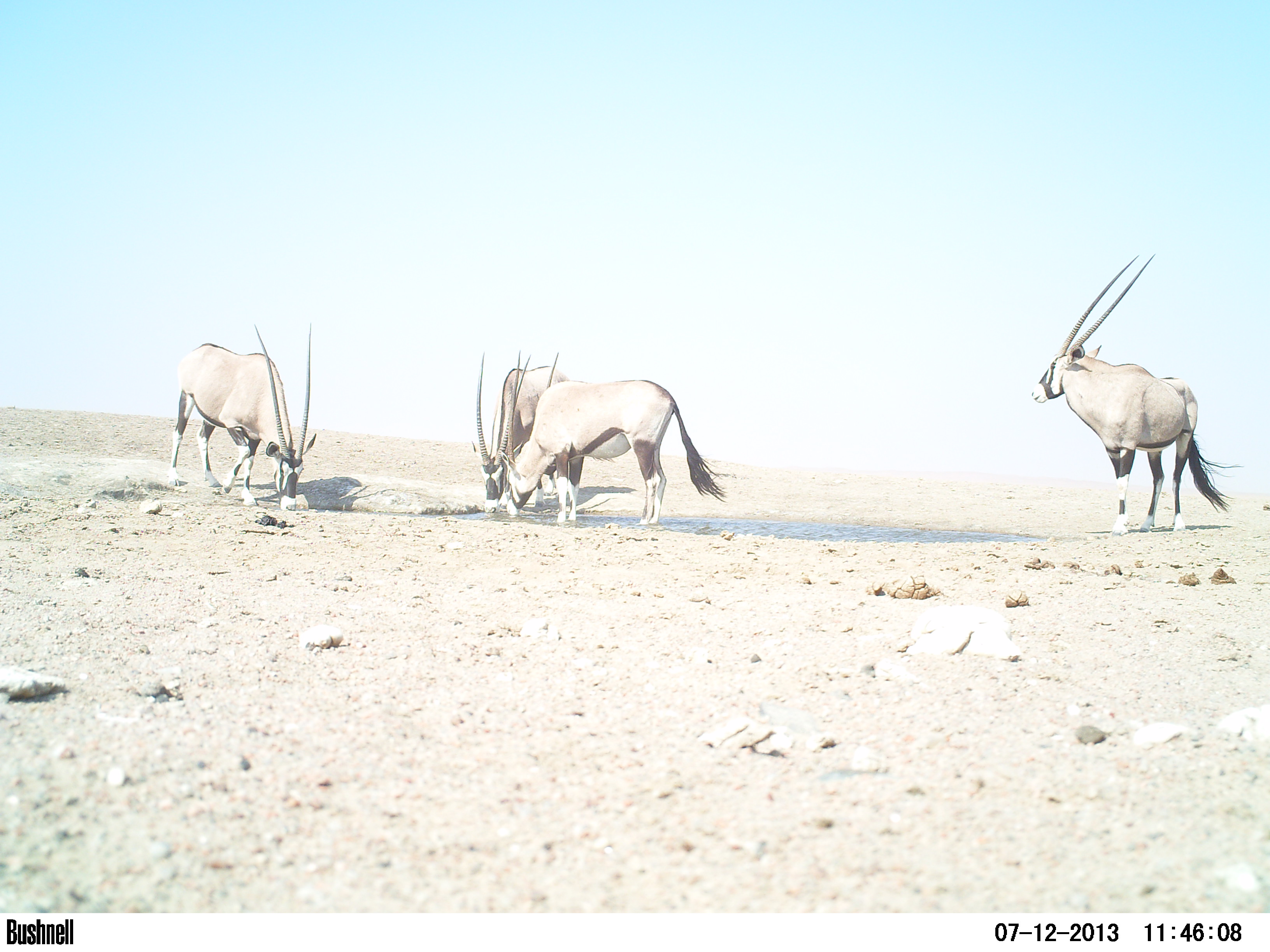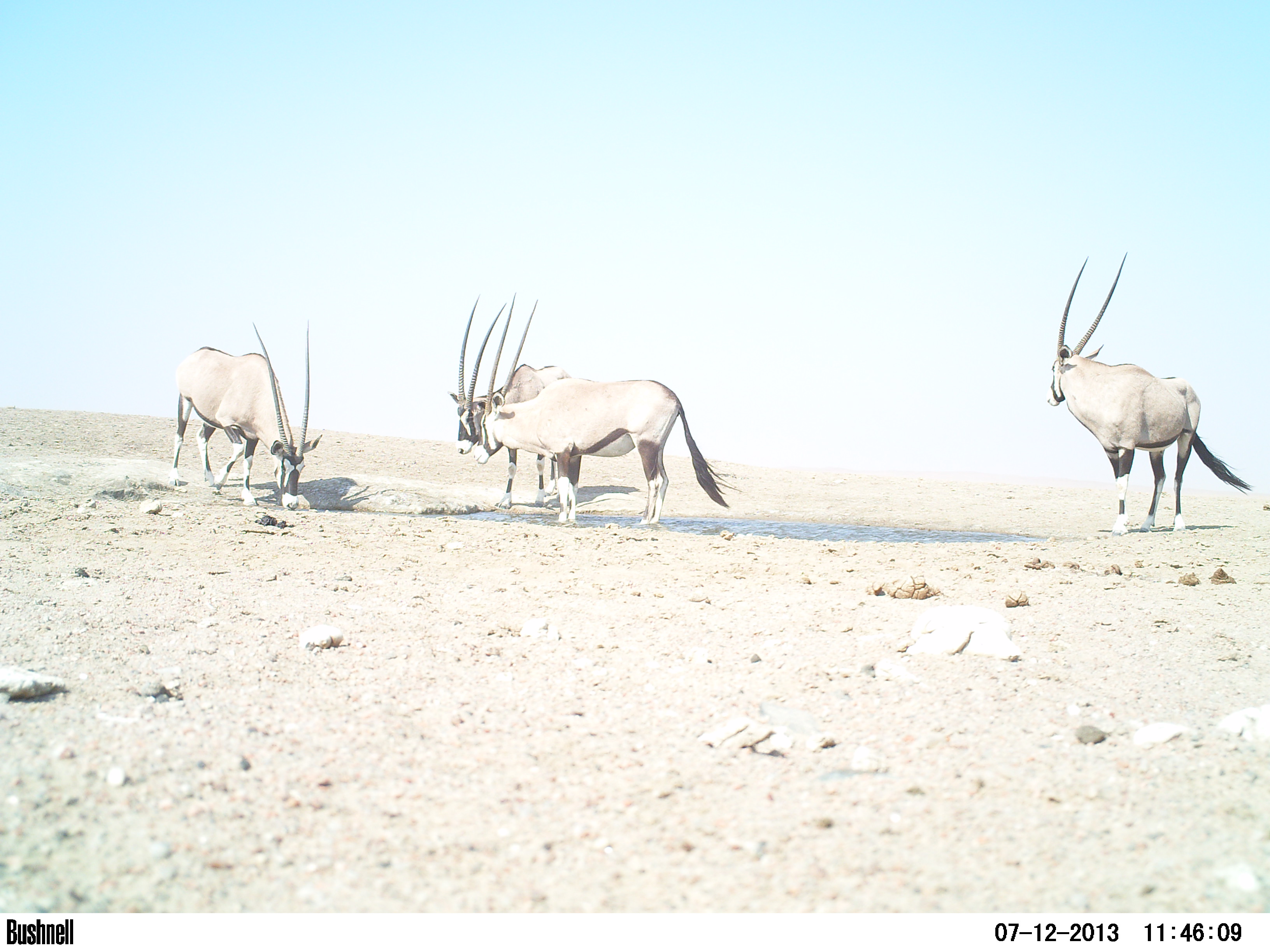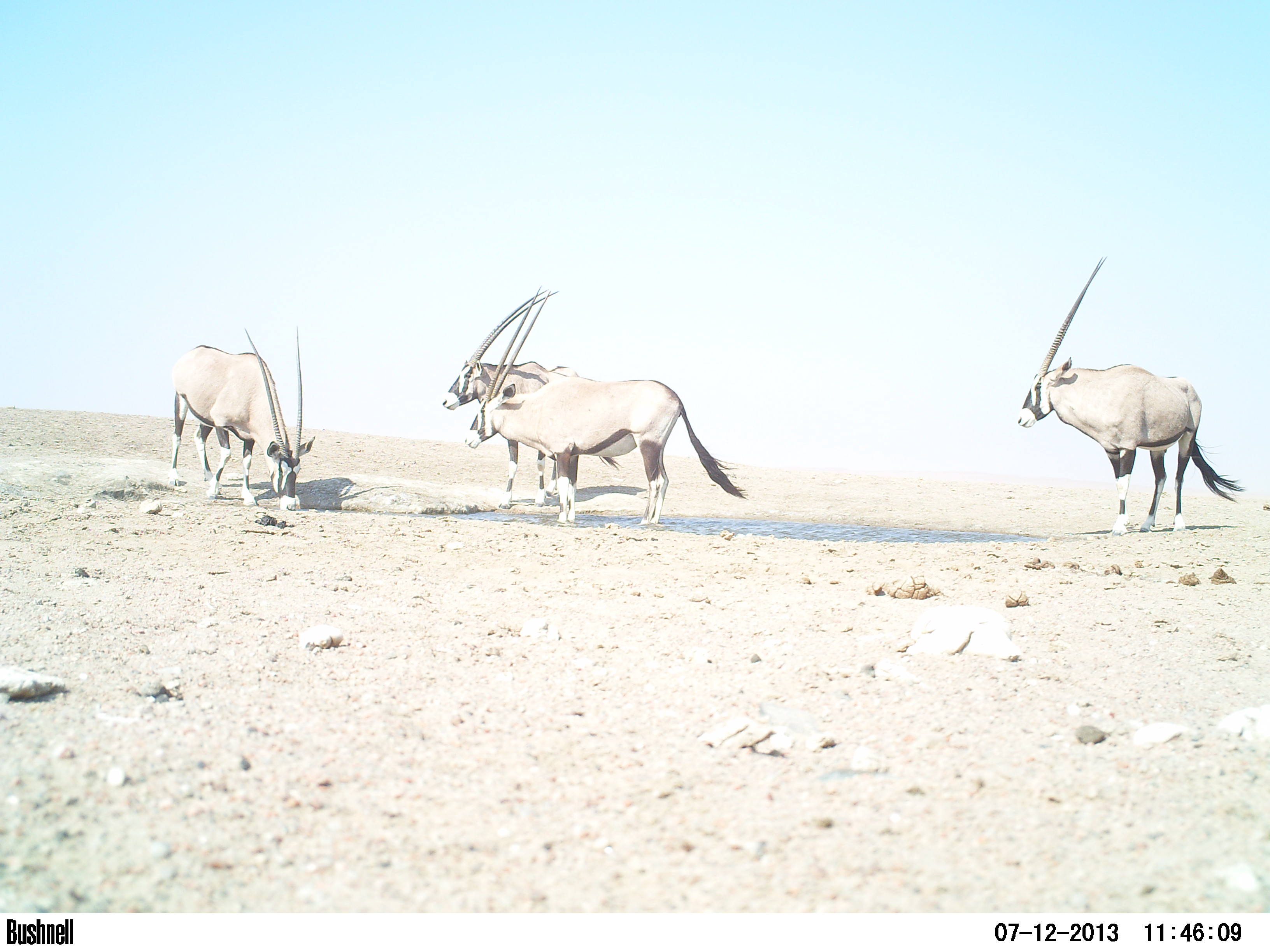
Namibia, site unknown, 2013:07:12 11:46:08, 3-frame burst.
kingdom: Animalia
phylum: Chordata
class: Mammalia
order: Artiodactyla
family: Bovidae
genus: Oryx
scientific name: Oryx gazella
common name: gemsbok